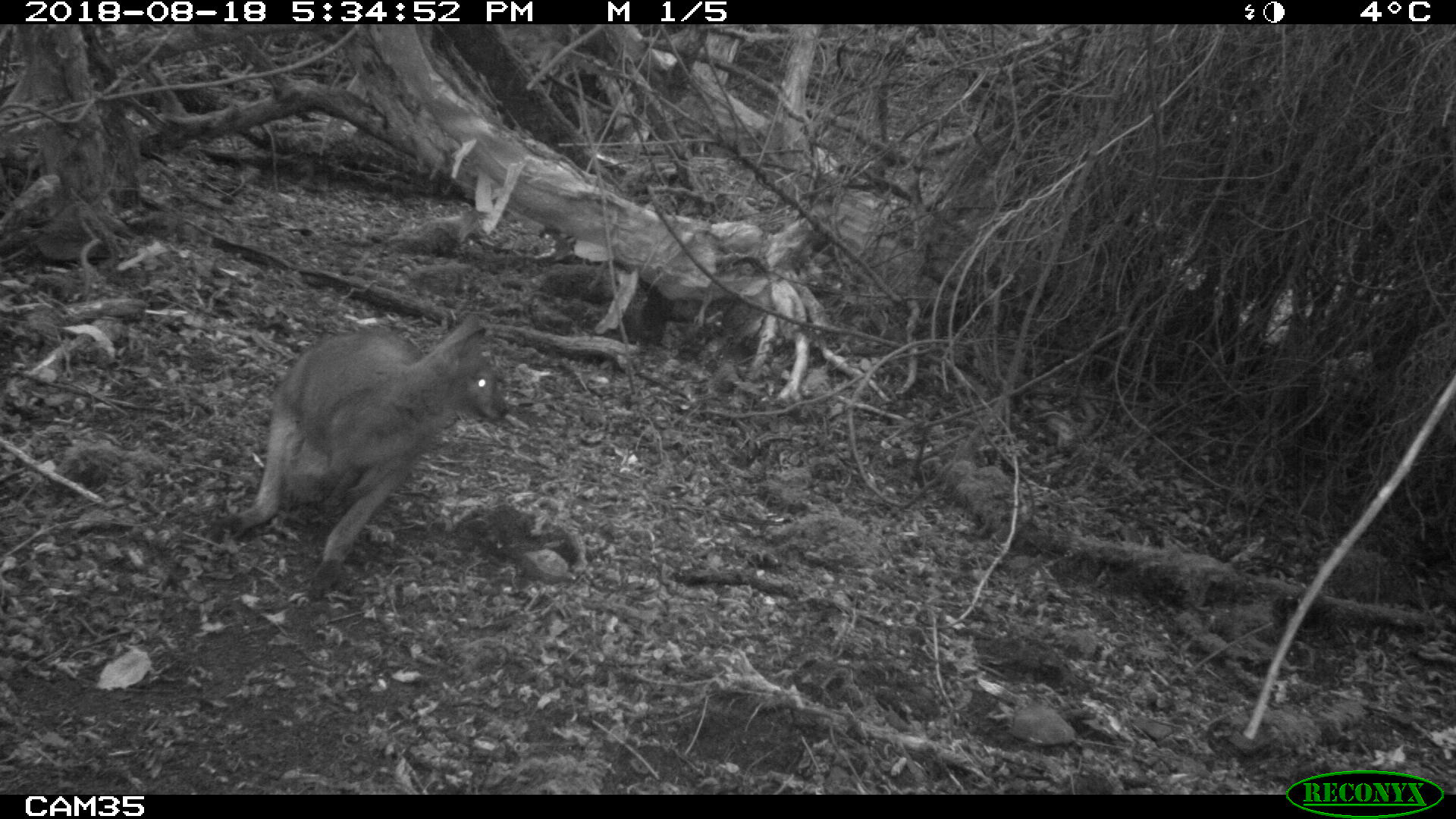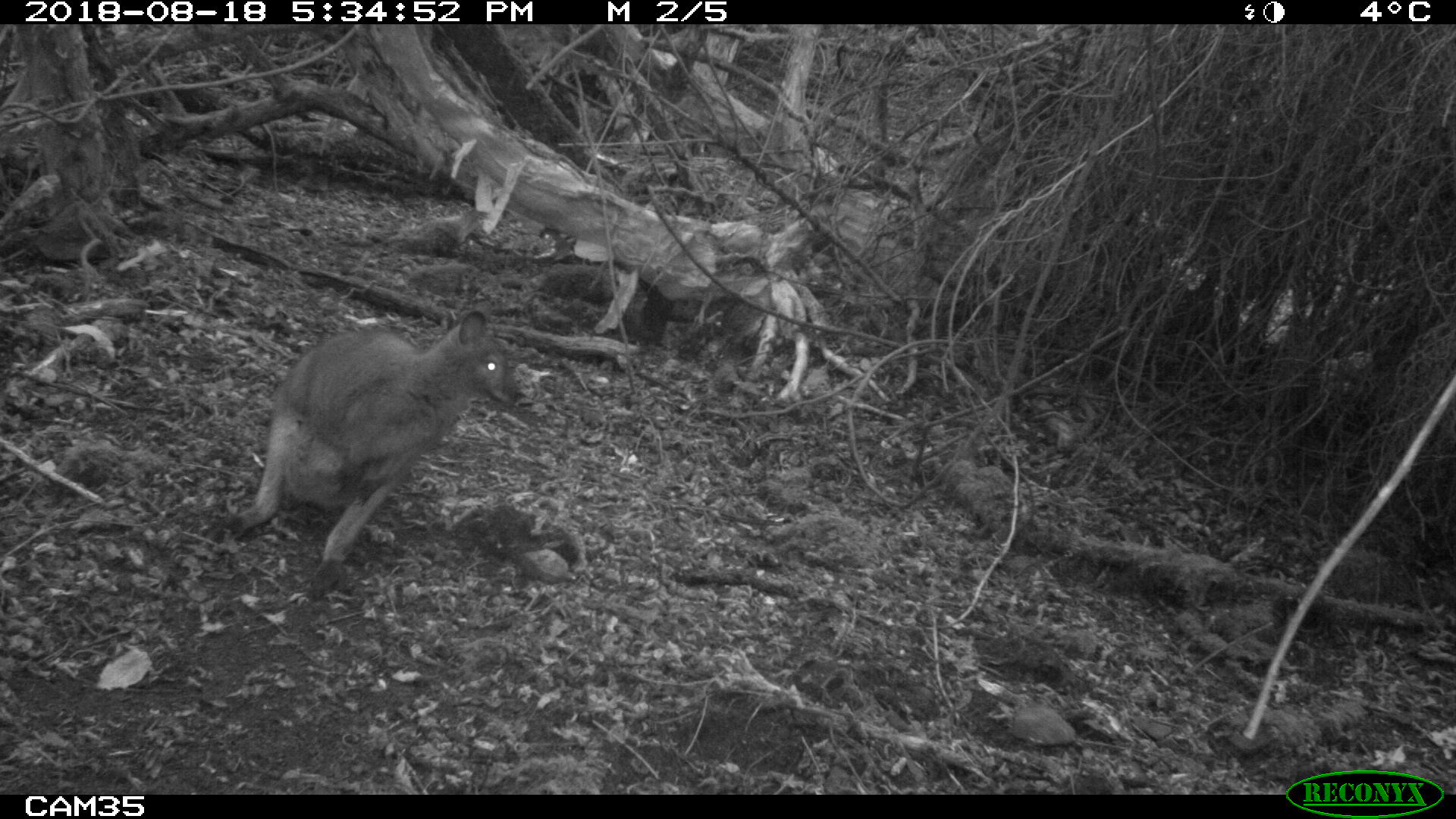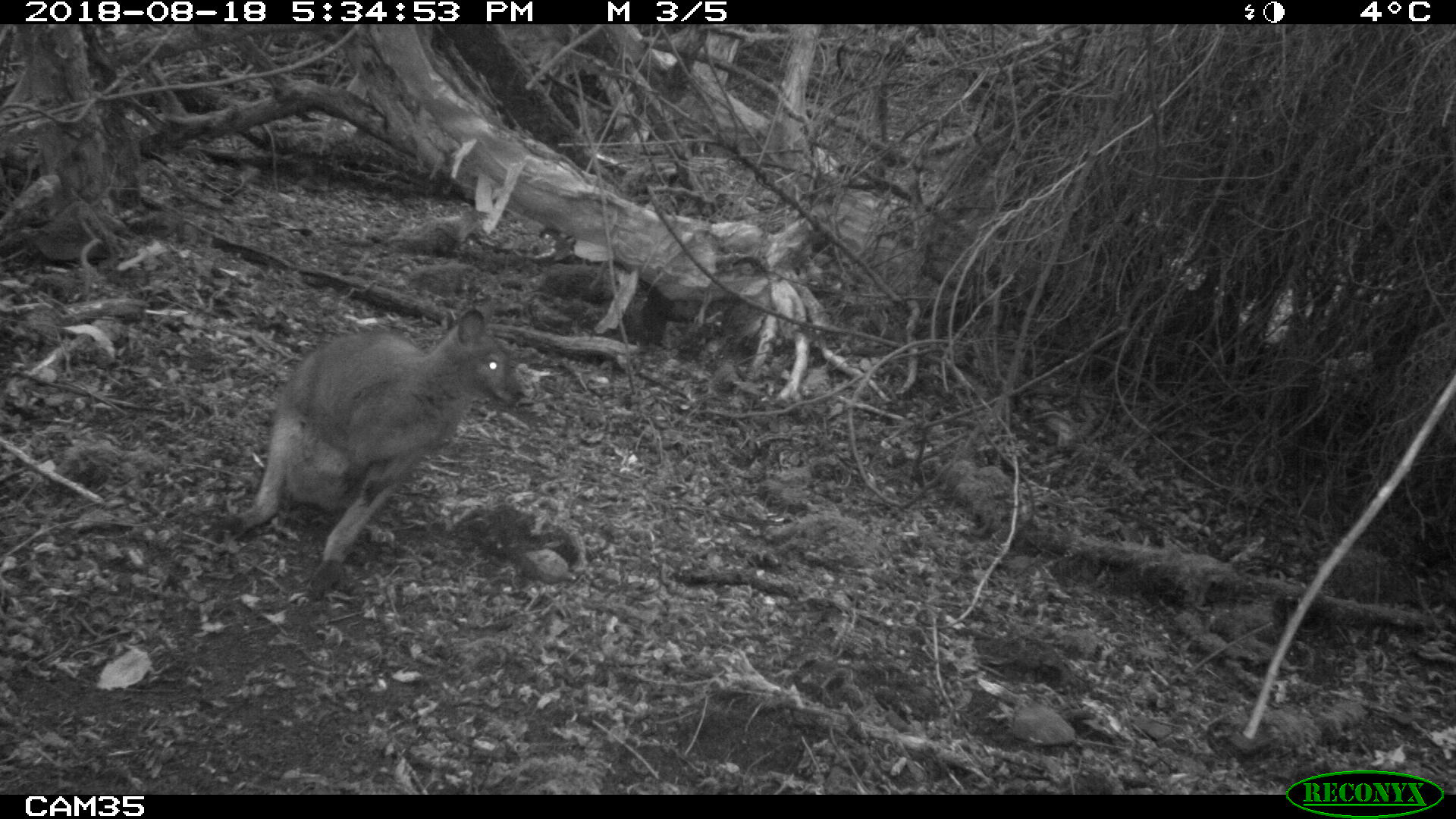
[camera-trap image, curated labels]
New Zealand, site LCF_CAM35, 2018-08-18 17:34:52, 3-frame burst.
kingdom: Animalia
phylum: Chordata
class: Mammalia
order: Diprotodontia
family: Macropodidae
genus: Notamacropus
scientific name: Notamacropus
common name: wallaby